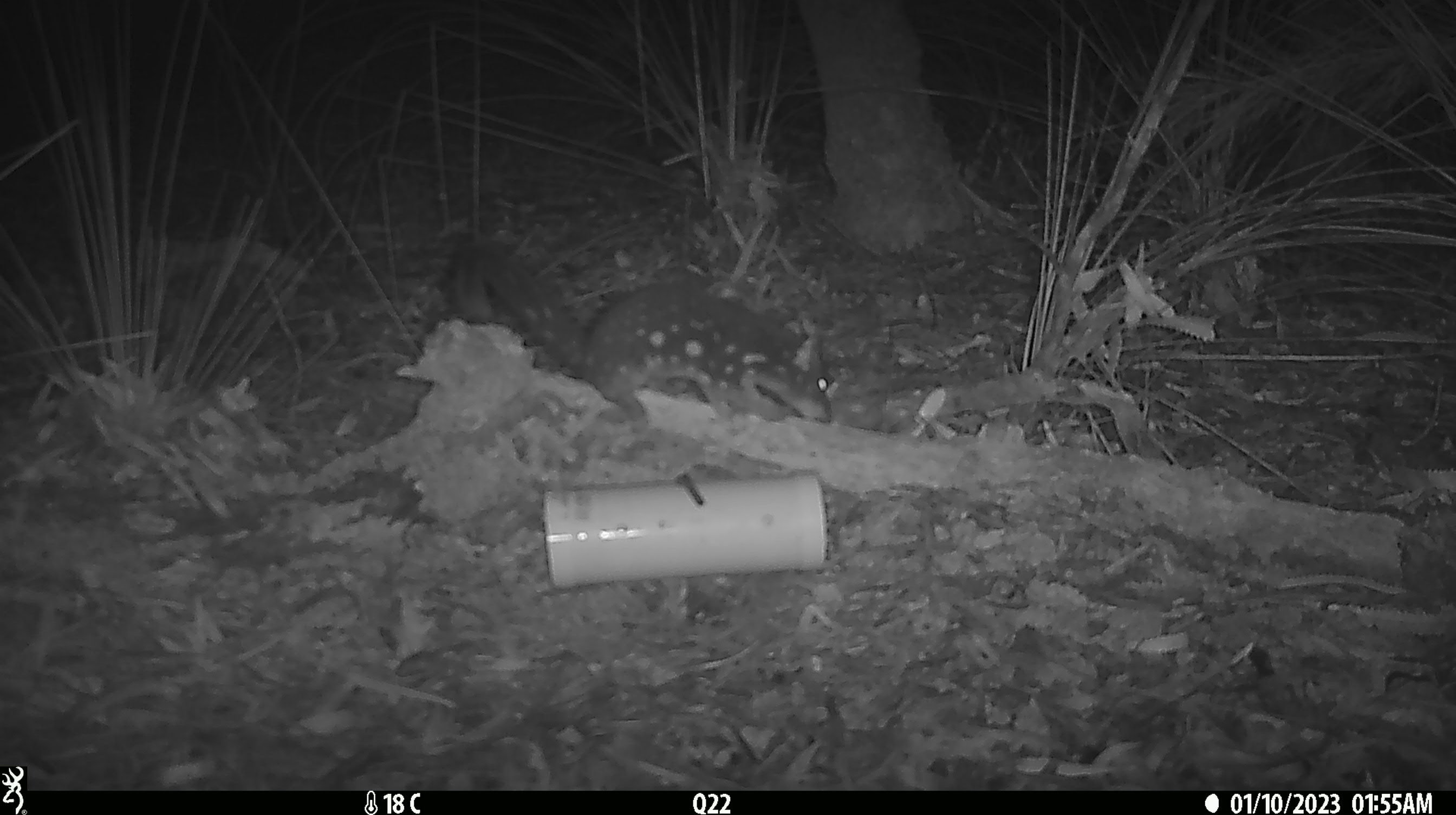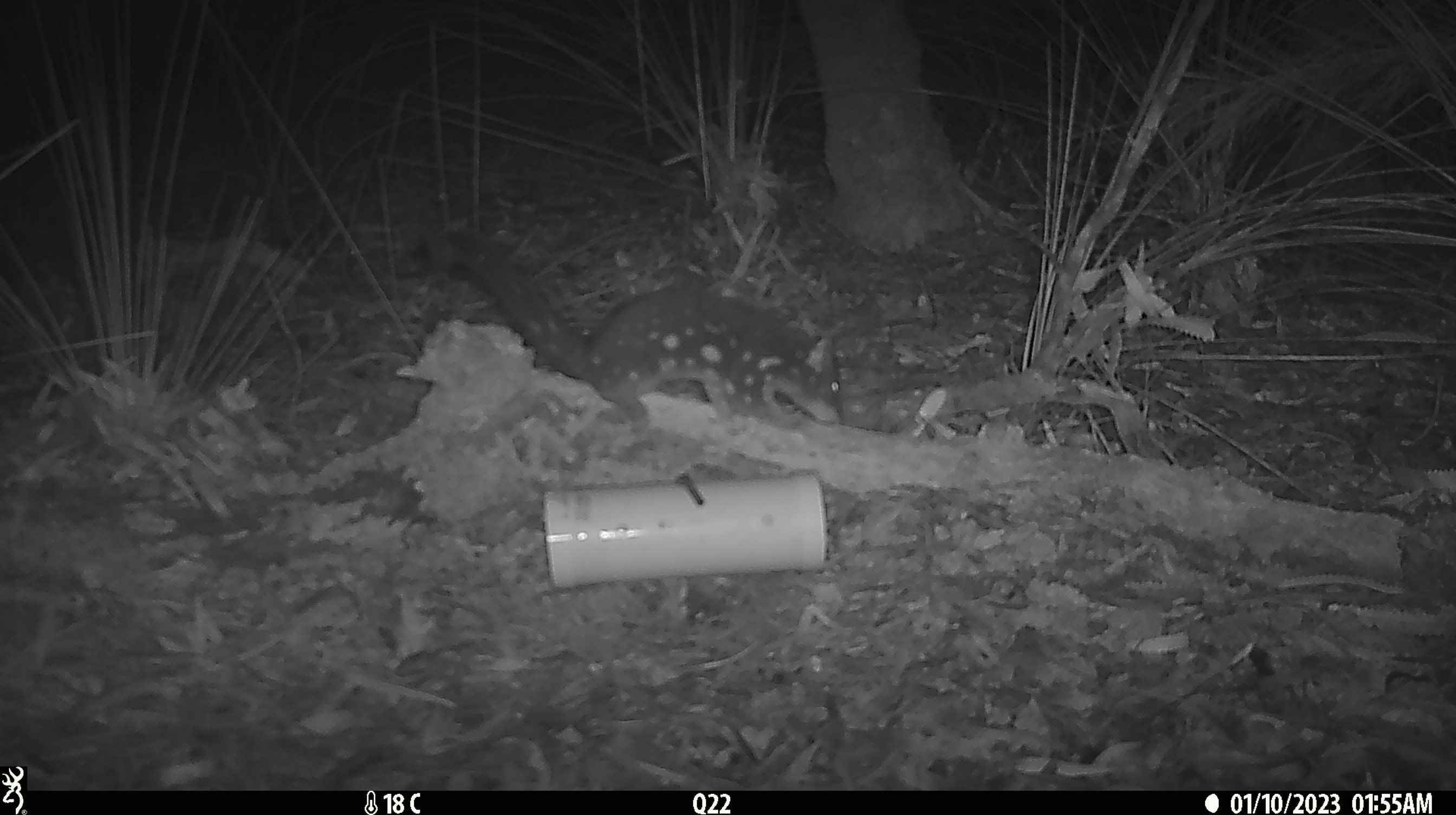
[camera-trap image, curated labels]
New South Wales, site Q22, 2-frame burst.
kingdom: Animalia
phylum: Chordata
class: Mammalia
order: Dasyuromorphia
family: Dasyuridae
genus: Dasyurus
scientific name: Dasyurus maculatus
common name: spotted-tailed quoll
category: quoll